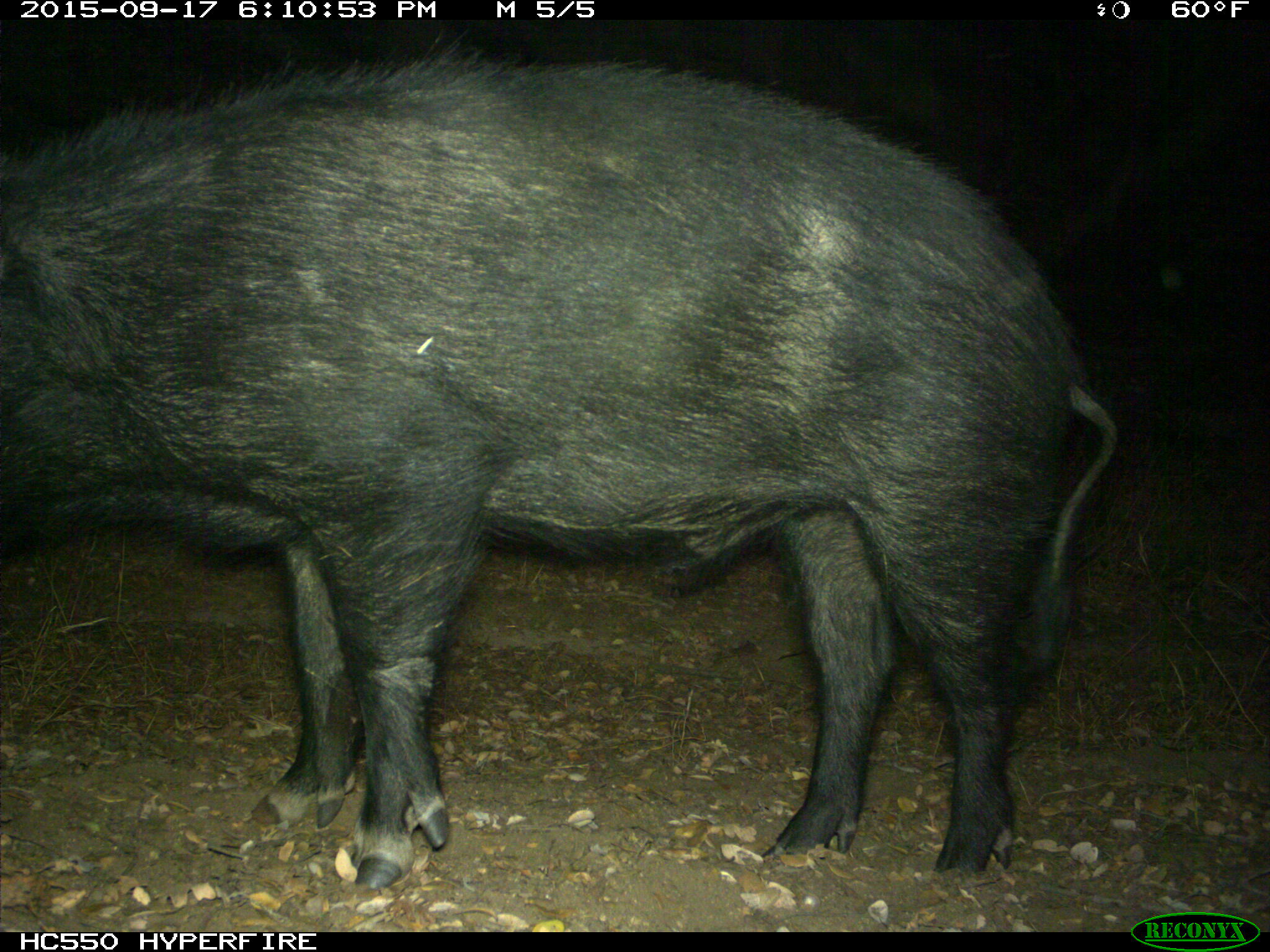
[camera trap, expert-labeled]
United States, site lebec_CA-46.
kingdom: Animalia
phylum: Chordata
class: Mammalia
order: Artiodactyla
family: Suidae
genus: Sus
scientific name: Sus scrofa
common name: wild boar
Sus scrofa (wild boar).